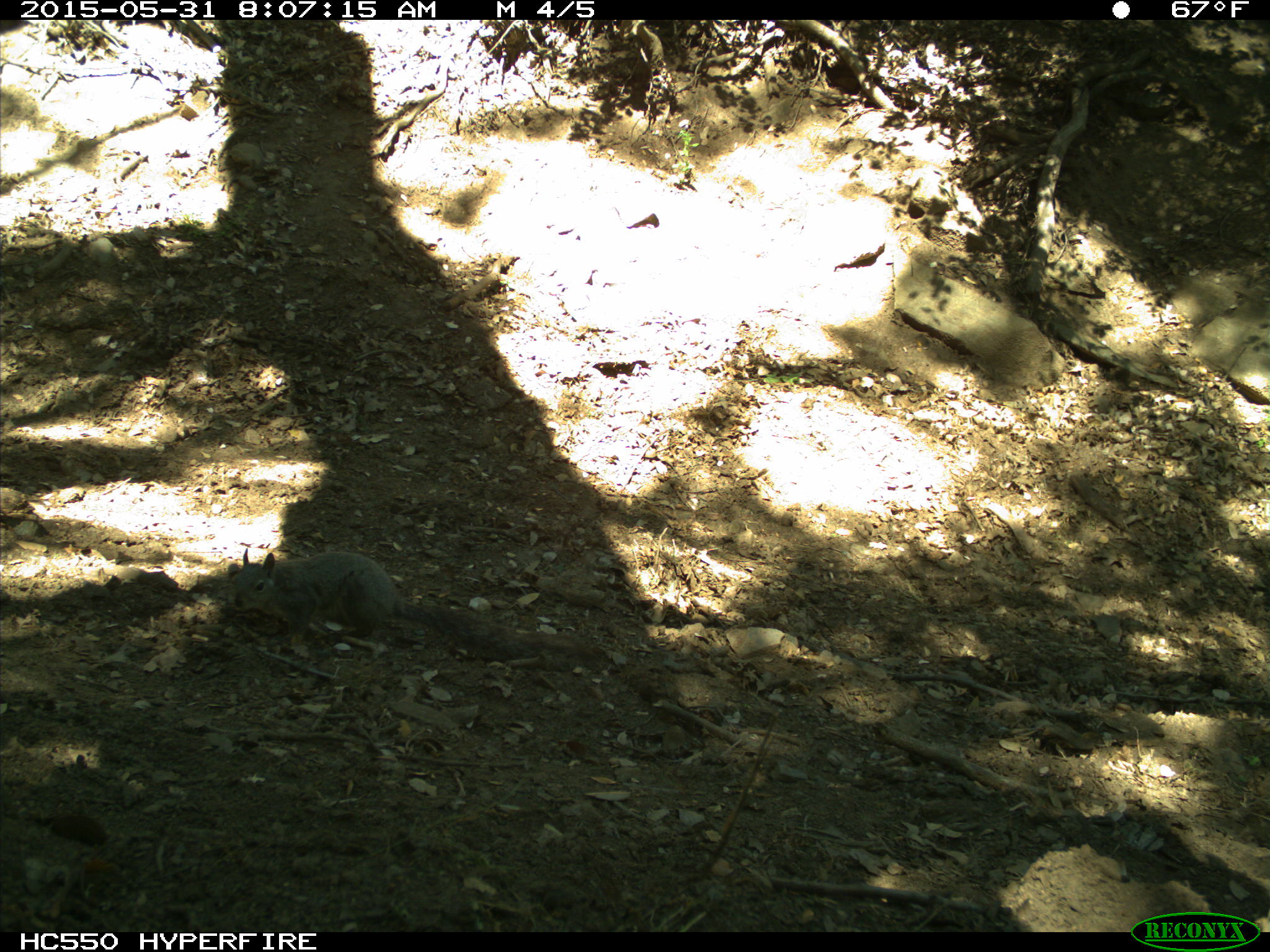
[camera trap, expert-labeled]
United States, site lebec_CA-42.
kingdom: Animalia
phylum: Chordata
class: Mammalia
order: Rodentia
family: Sciuridae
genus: Sciurus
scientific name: Sciurus carolinensis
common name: eastern gray squirrel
Sciurus carolinensis (eastern gray squirrel).